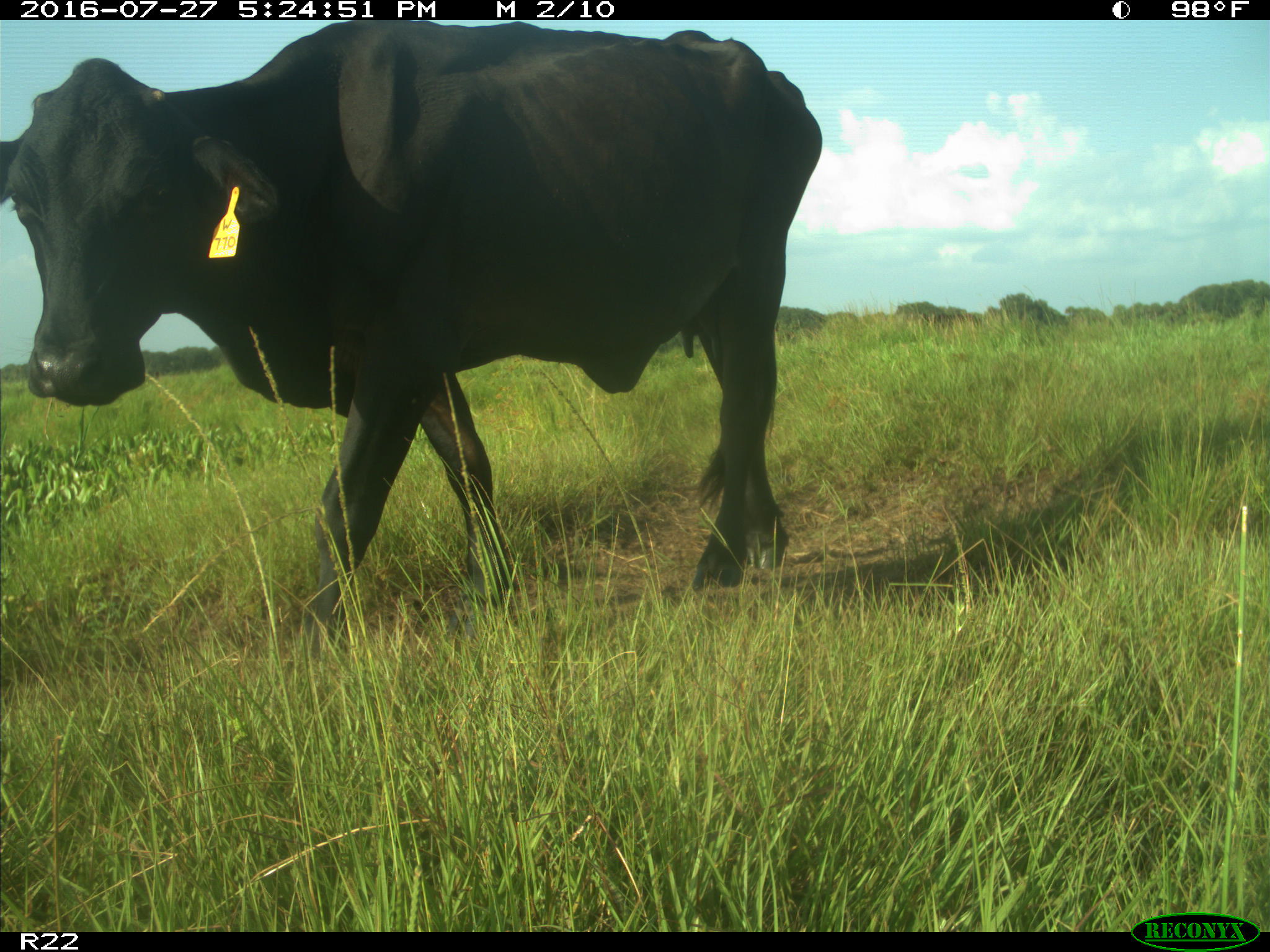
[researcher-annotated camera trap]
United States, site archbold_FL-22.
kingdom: Animalia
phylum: Chordata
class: Mammalia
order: Artiodactyla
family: Bovidae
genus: Bos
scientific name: Bos taurus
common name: domestic cow